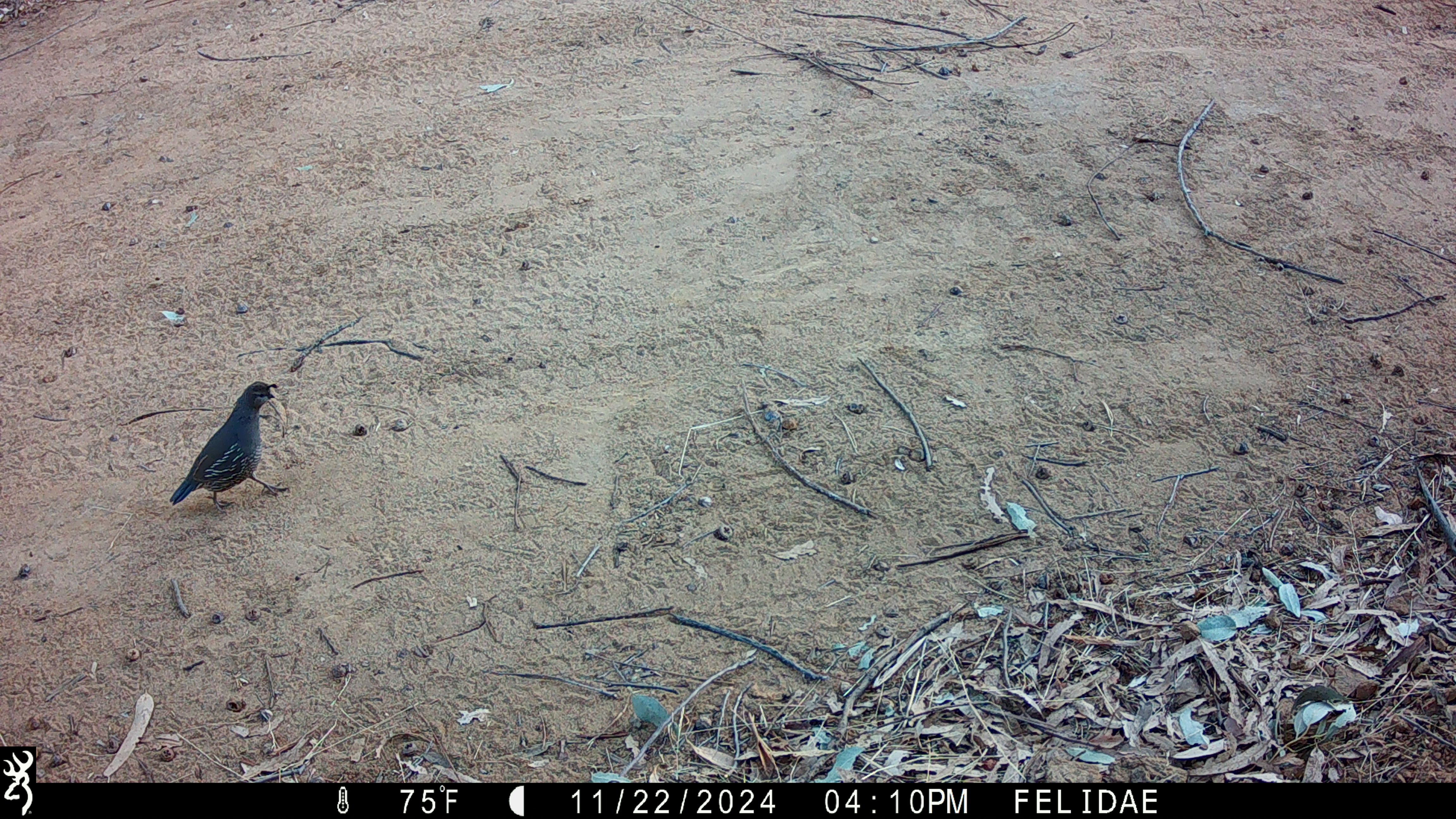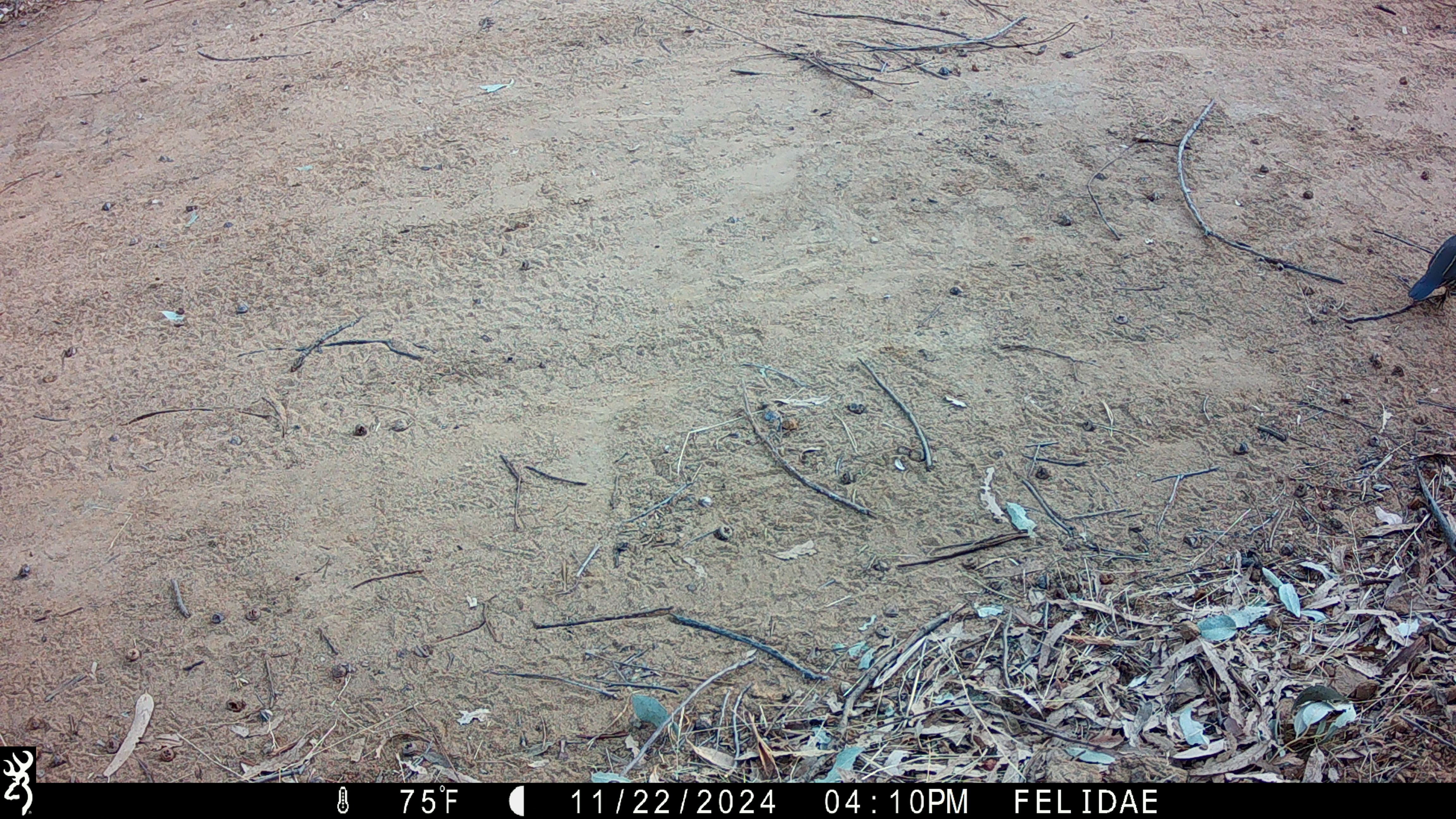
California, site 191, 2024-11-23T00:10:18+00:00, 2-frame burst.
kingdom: Animalia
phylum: Chordata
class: Aves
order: Galliformes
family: Odontophoridae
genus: Callipepla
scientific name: Callipepla californica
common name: california quail